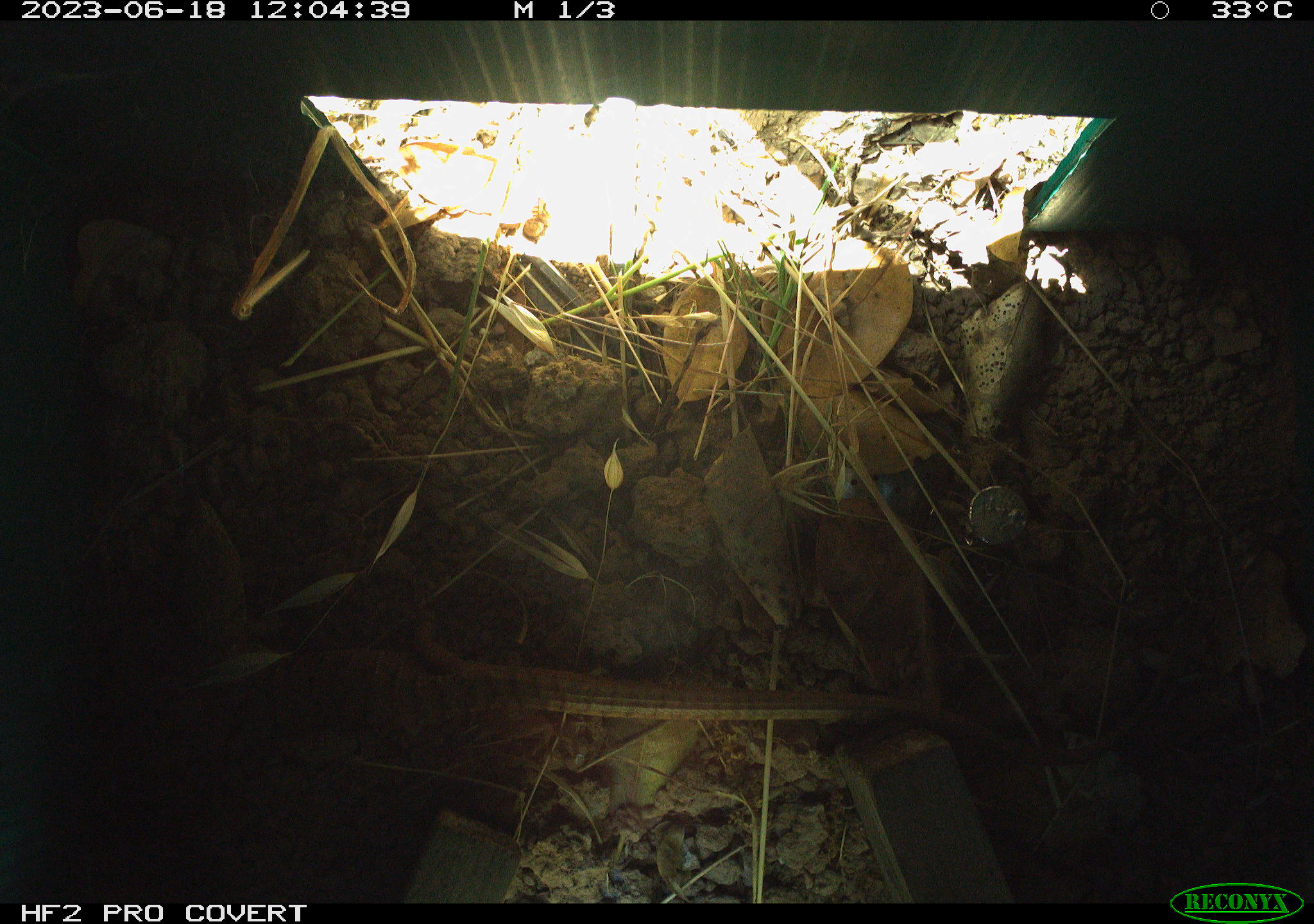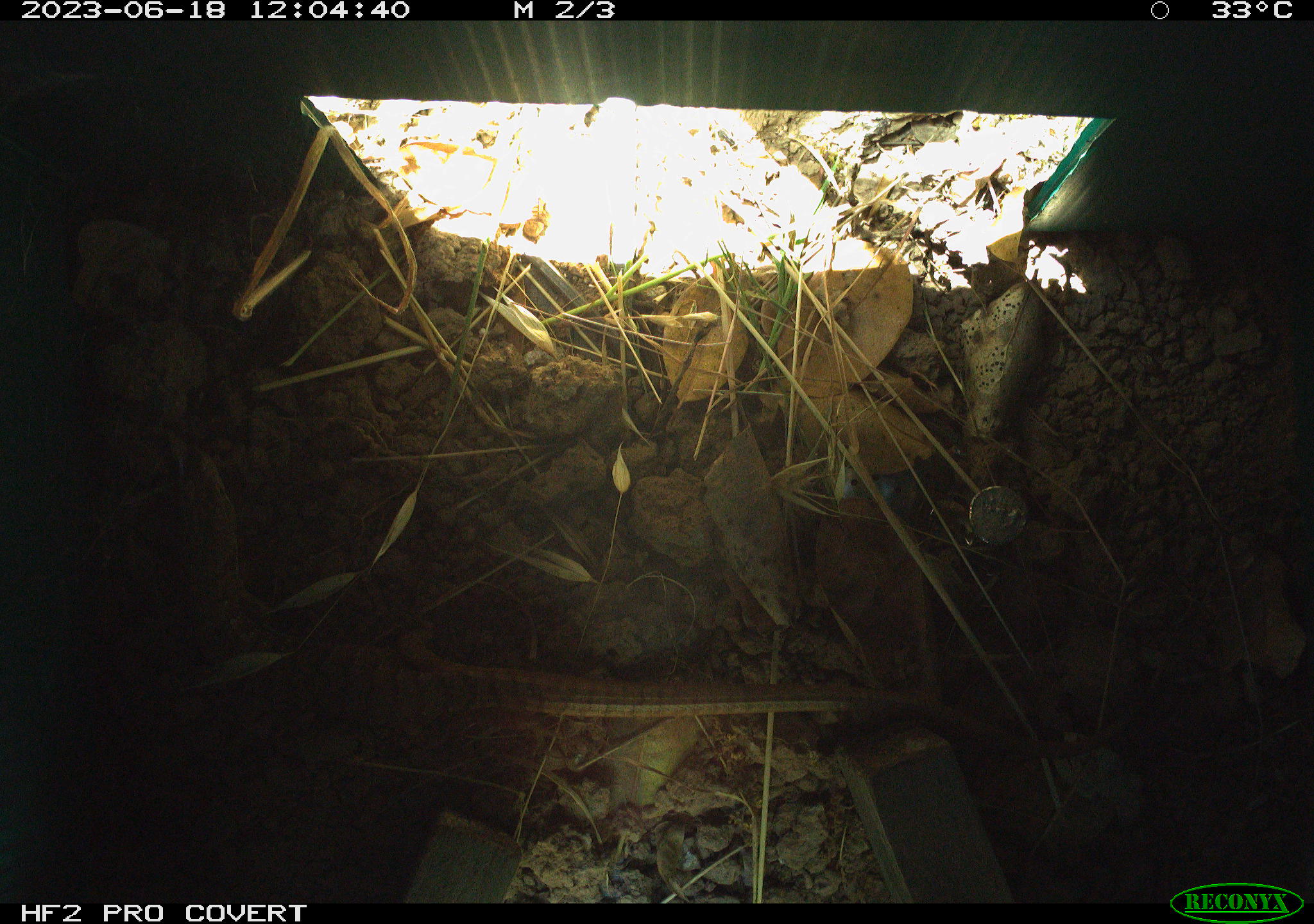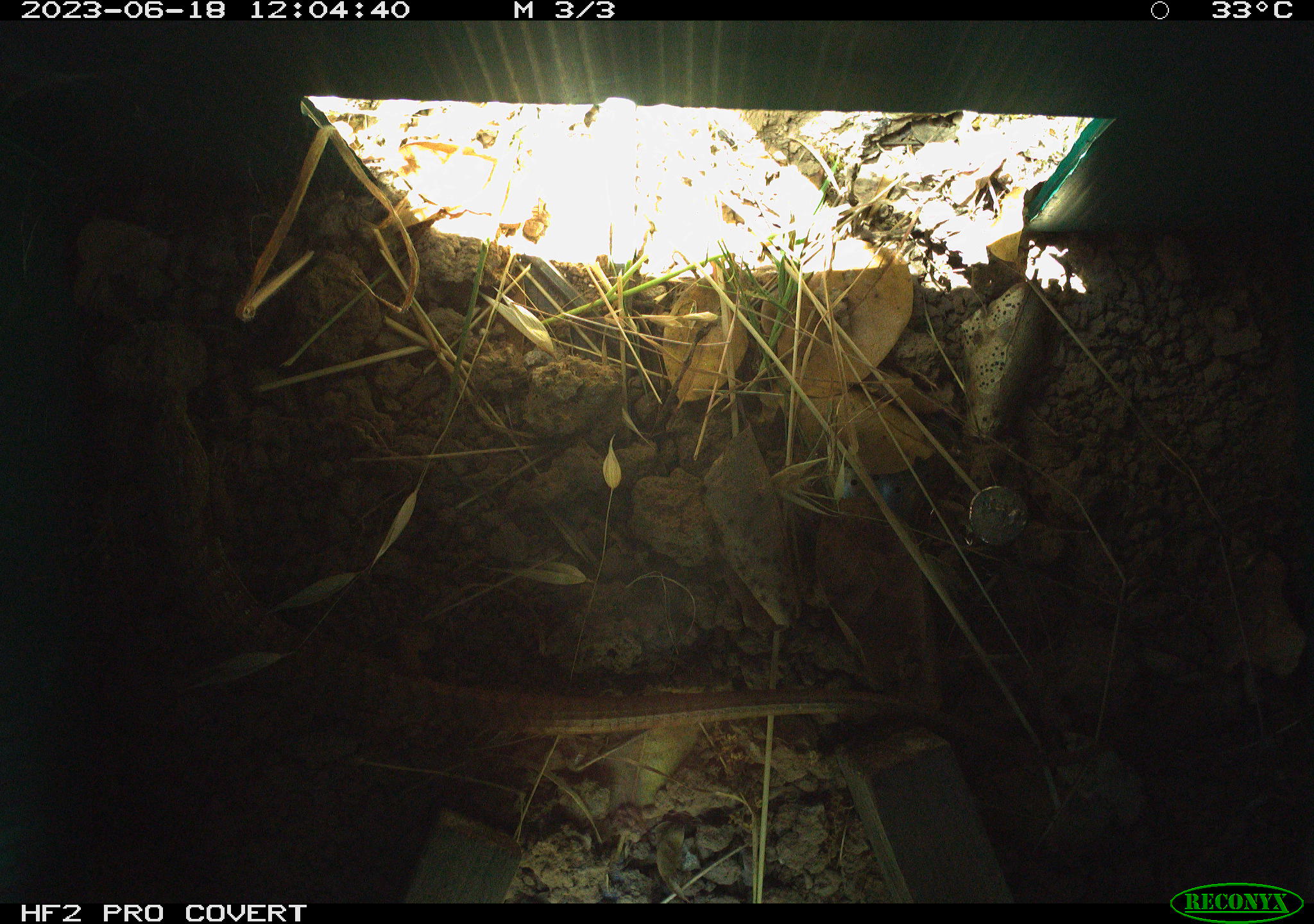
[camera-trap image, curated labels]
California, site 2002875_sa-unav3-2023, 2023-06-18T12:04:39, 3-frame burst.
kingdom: Animalia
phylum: Chordata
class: Reptilia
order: Squamata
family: Anguidae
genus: Elgaria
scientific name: Elgaria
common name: alligator lizards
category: elgaria species